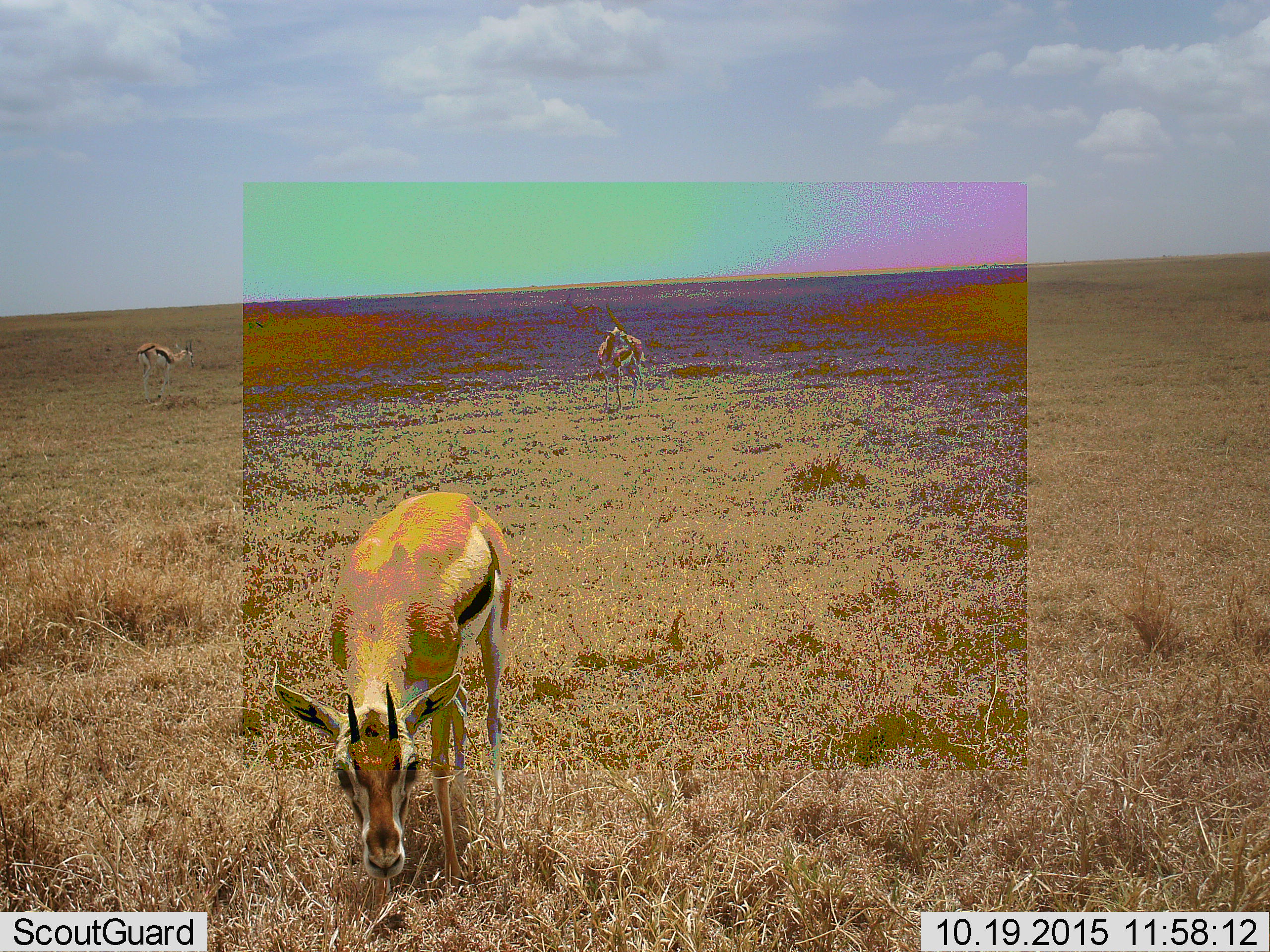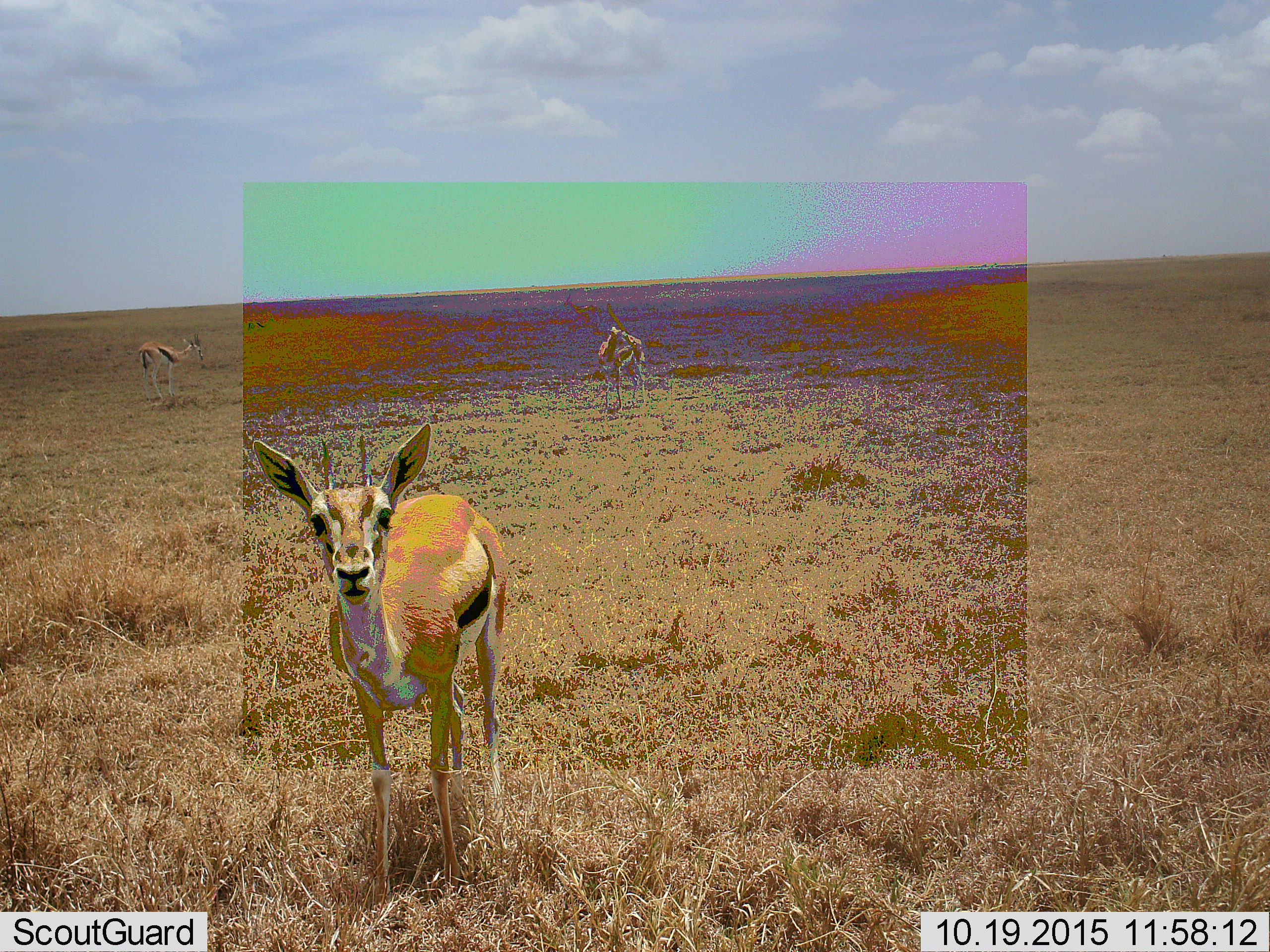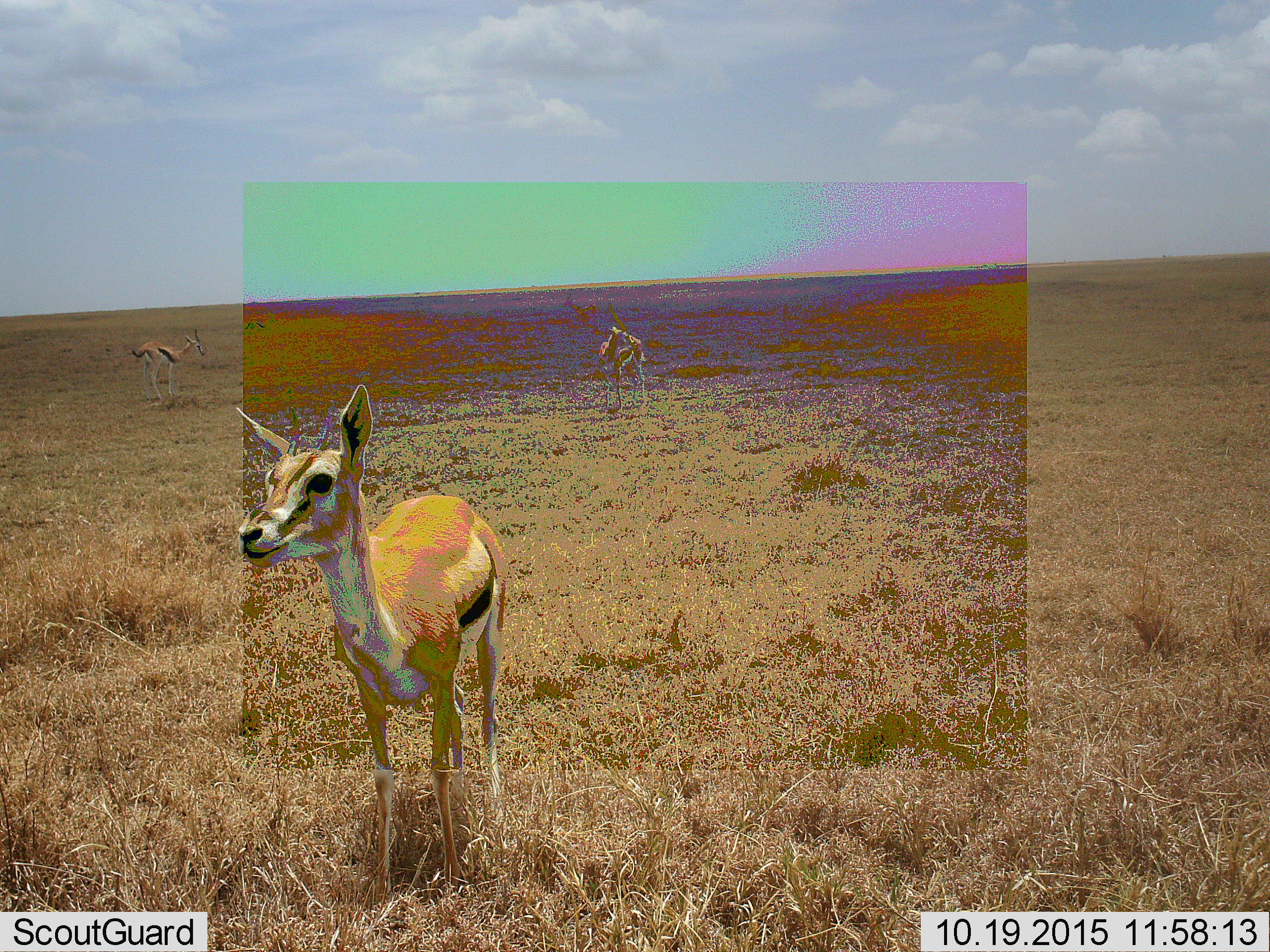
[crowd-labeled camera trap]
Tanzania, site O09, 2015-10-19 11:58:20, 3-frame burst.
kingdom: Animalia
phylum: Chordata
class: Mammalia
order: Artiodactyla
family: Bovidae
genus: Eudorcas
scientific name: Eudorcas thomsonii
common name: thomson's gazelle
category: gazellethomsons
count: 3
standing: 88%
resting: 0%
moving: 0%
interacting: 0%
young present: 0%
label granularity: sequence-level